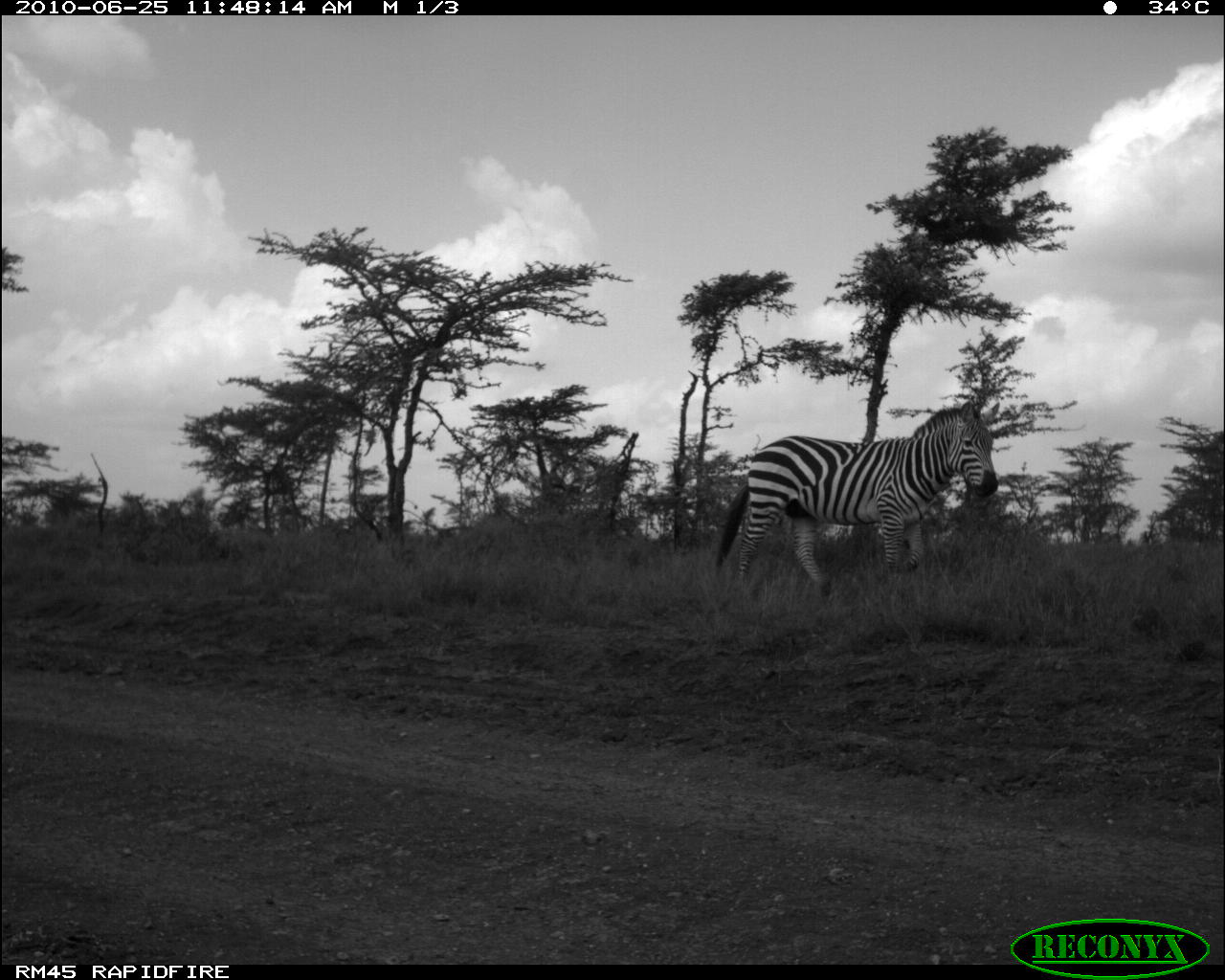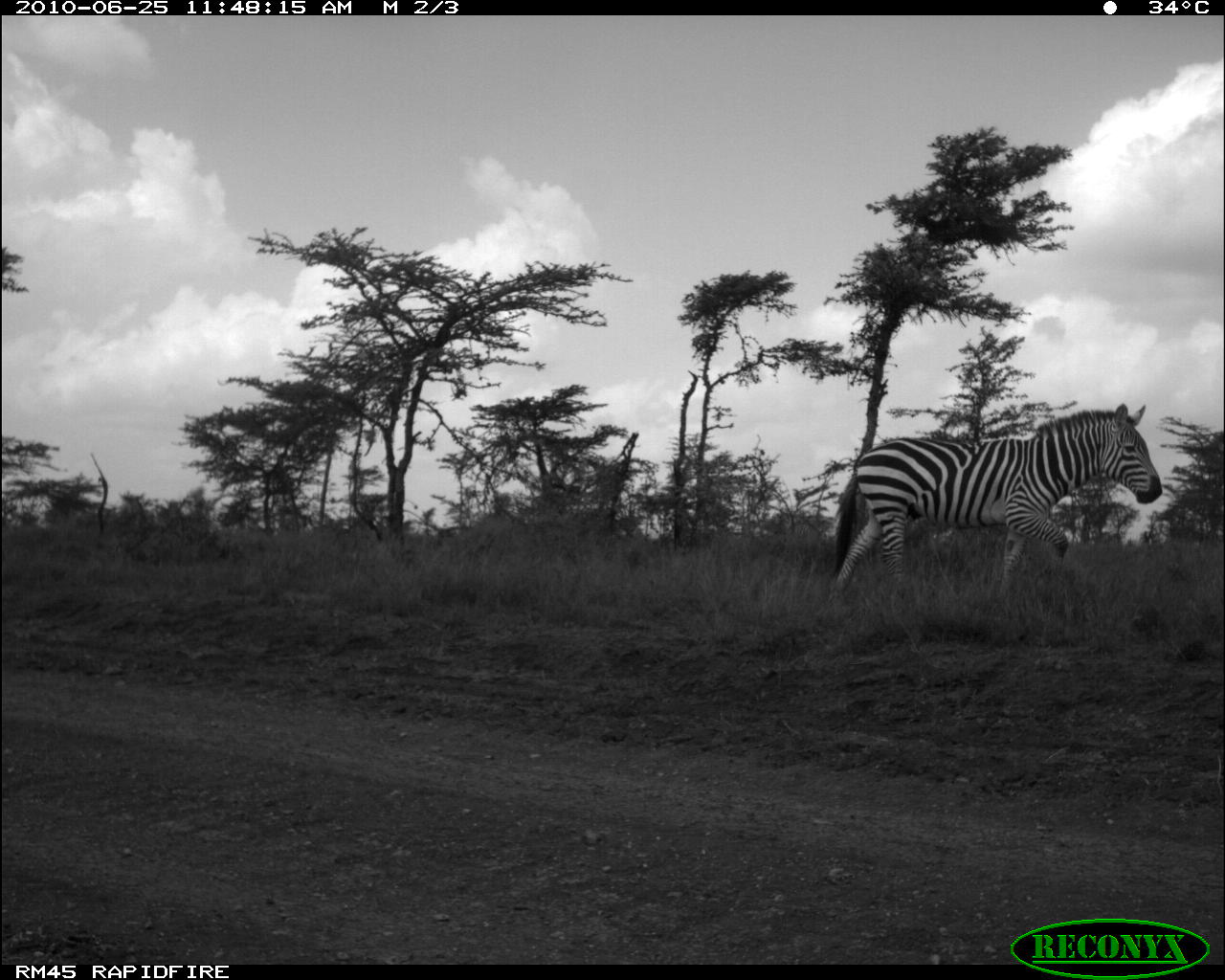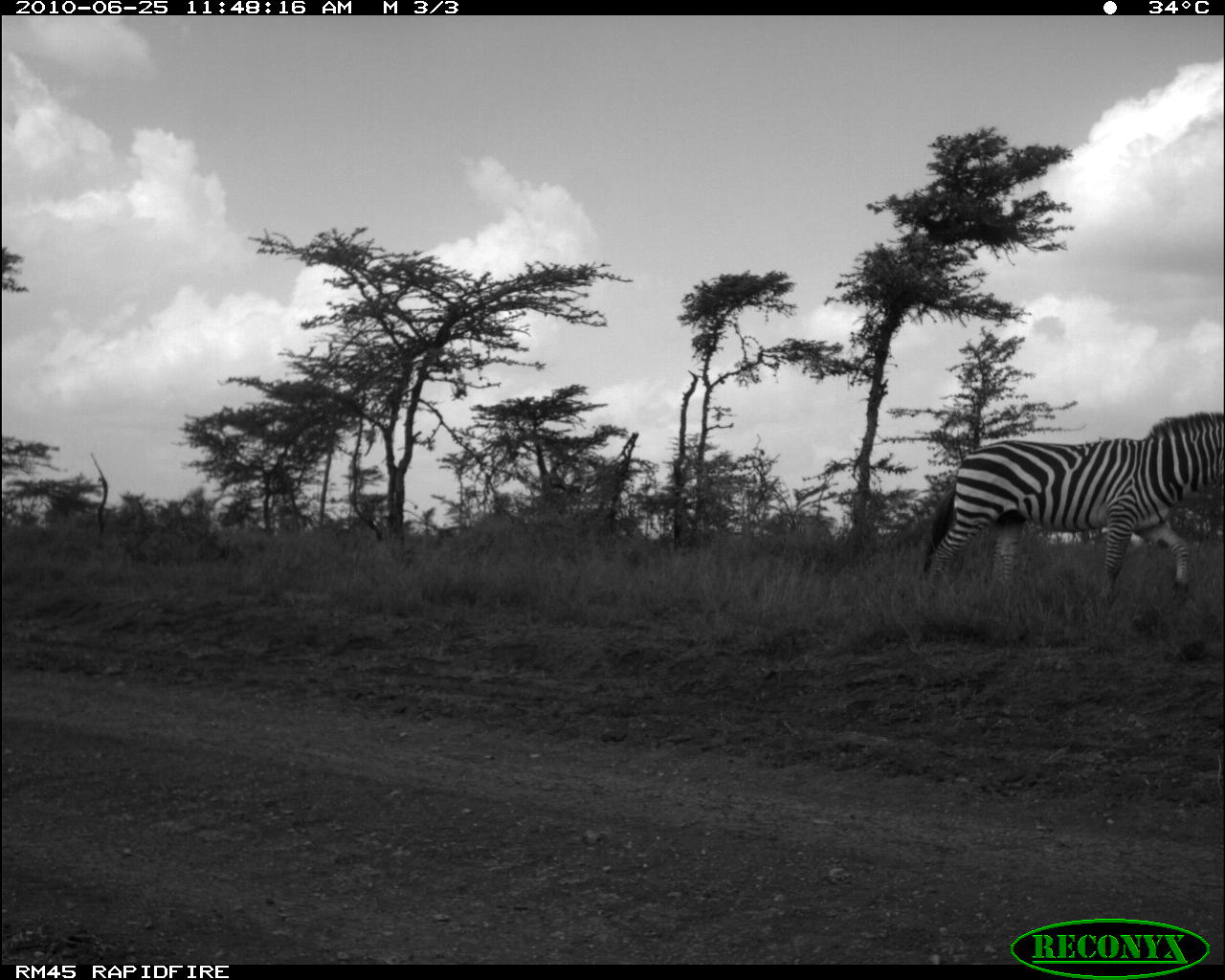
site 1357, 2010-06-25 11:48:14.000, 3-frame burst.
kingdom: Animalia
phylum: Chordata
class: Mammalia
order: Perissodactyla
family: Equidae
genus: Equus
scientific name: Equus quagga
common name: plains zebra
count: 1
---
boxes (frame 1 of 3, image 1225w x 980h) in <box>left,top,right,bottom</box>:
equus quagga: <box>713,396,998,598</box>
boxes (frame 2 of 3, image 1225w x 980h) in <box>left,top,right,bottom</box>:
equus quagga: <box>825,403,1163,612</box>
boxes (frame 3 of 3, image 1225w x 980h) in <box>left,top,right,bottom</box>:
equus quagga: <box>920,413,1221,604</box>